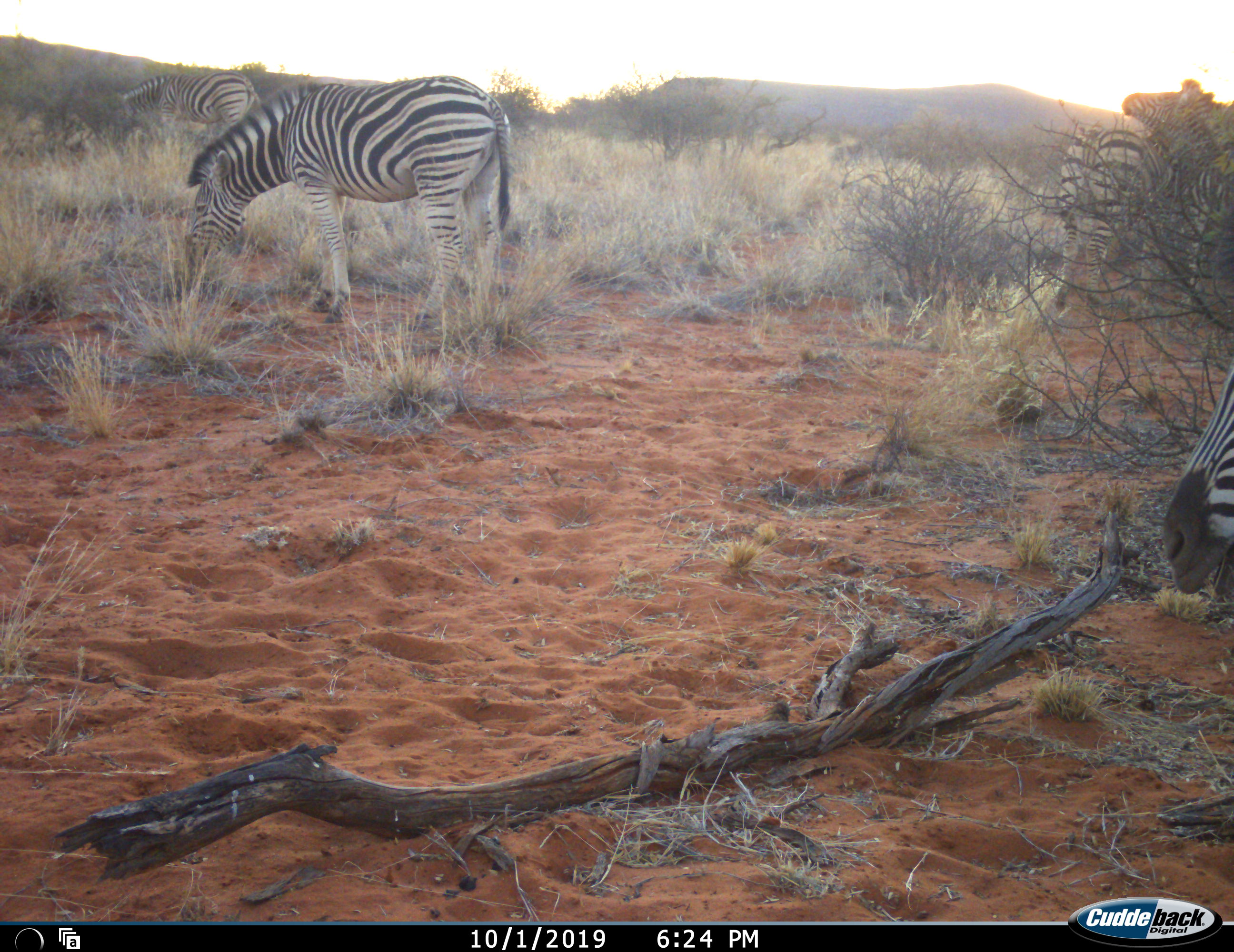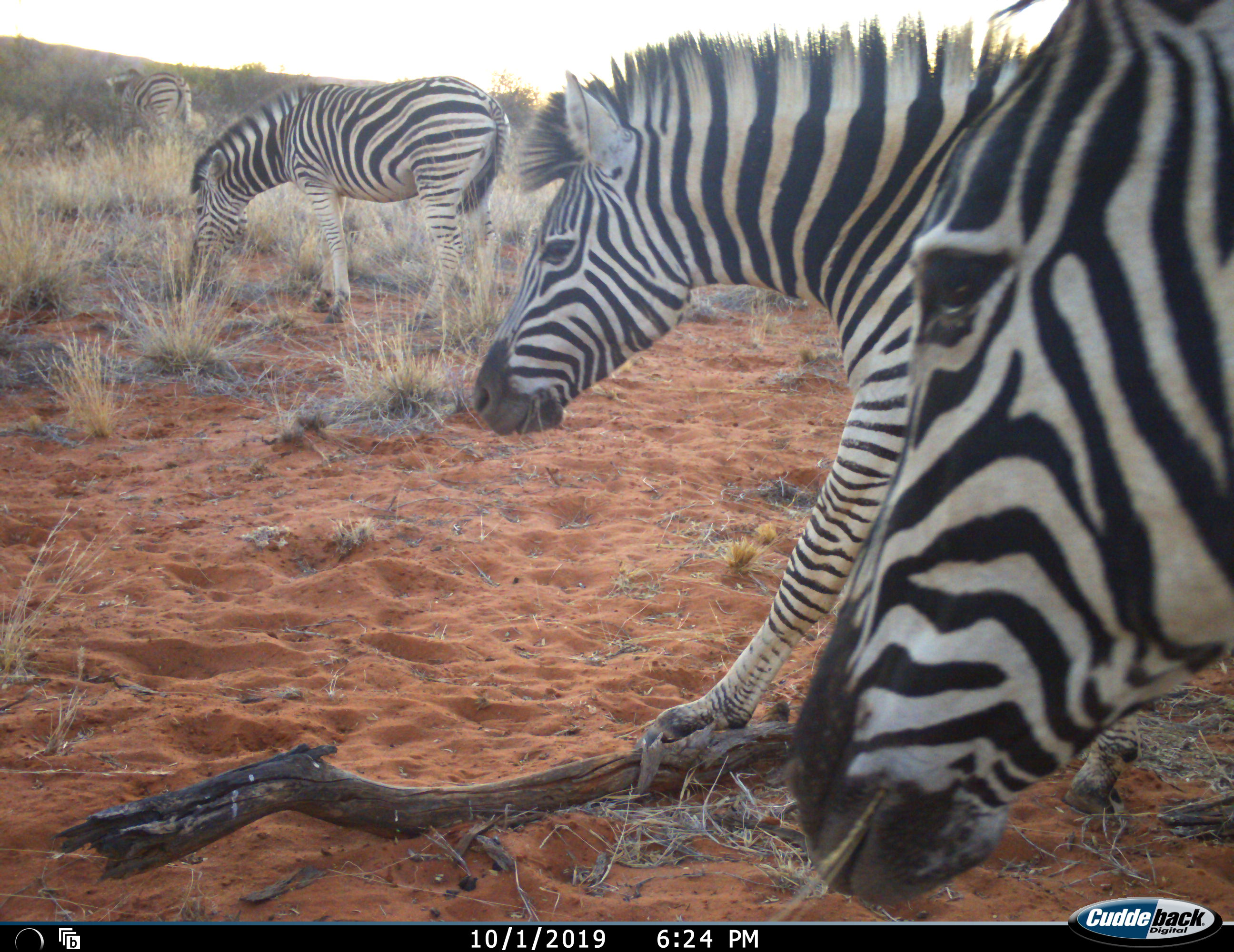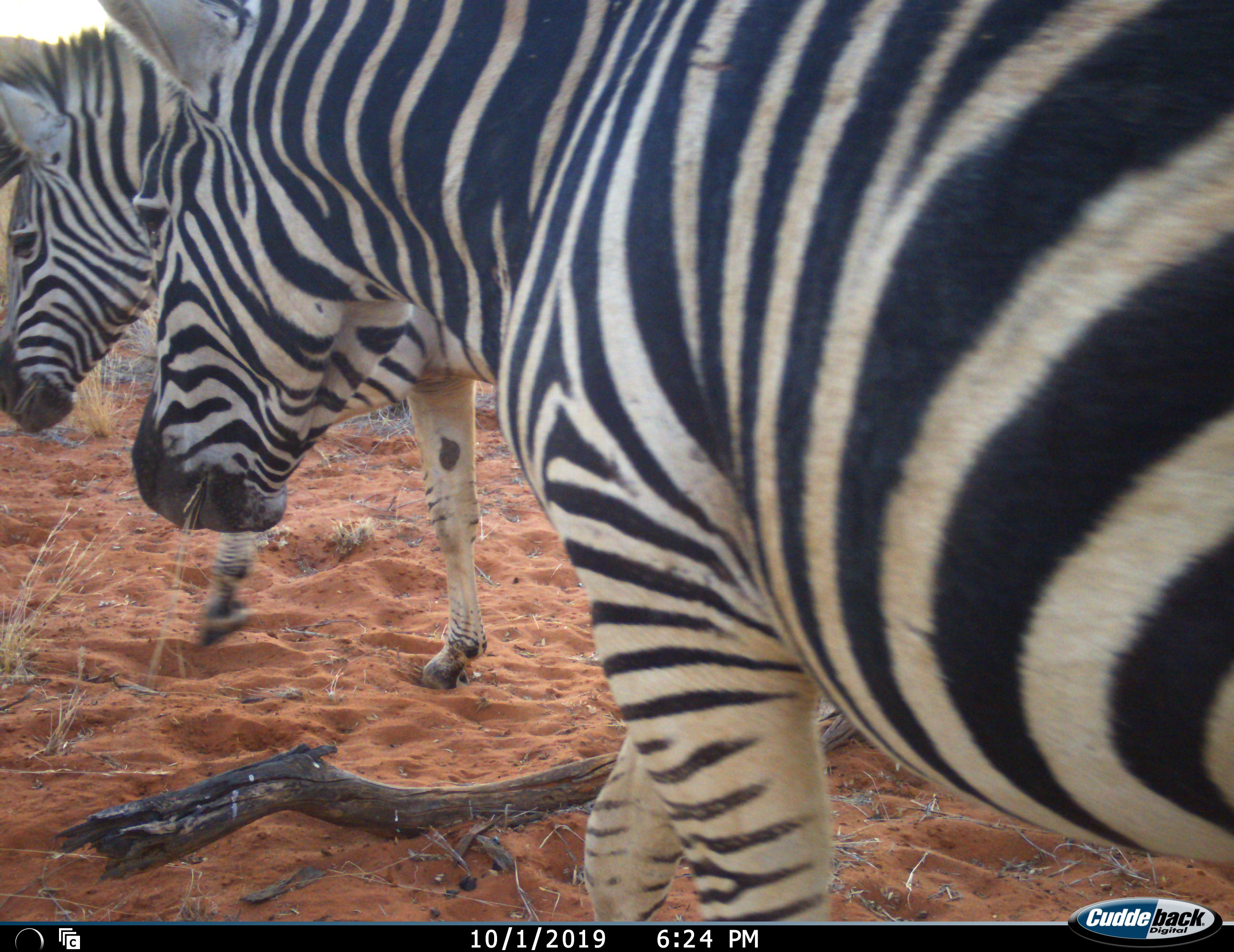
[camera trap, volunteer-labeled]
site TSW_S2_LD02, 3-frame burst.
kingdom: Animalia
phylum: Chordata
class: Mammalia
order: Perissodactyla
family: Equidae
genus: Equus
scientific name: Equus quagga burchellii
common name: burchell's zebra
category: zebraburchells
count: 5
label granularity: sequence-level